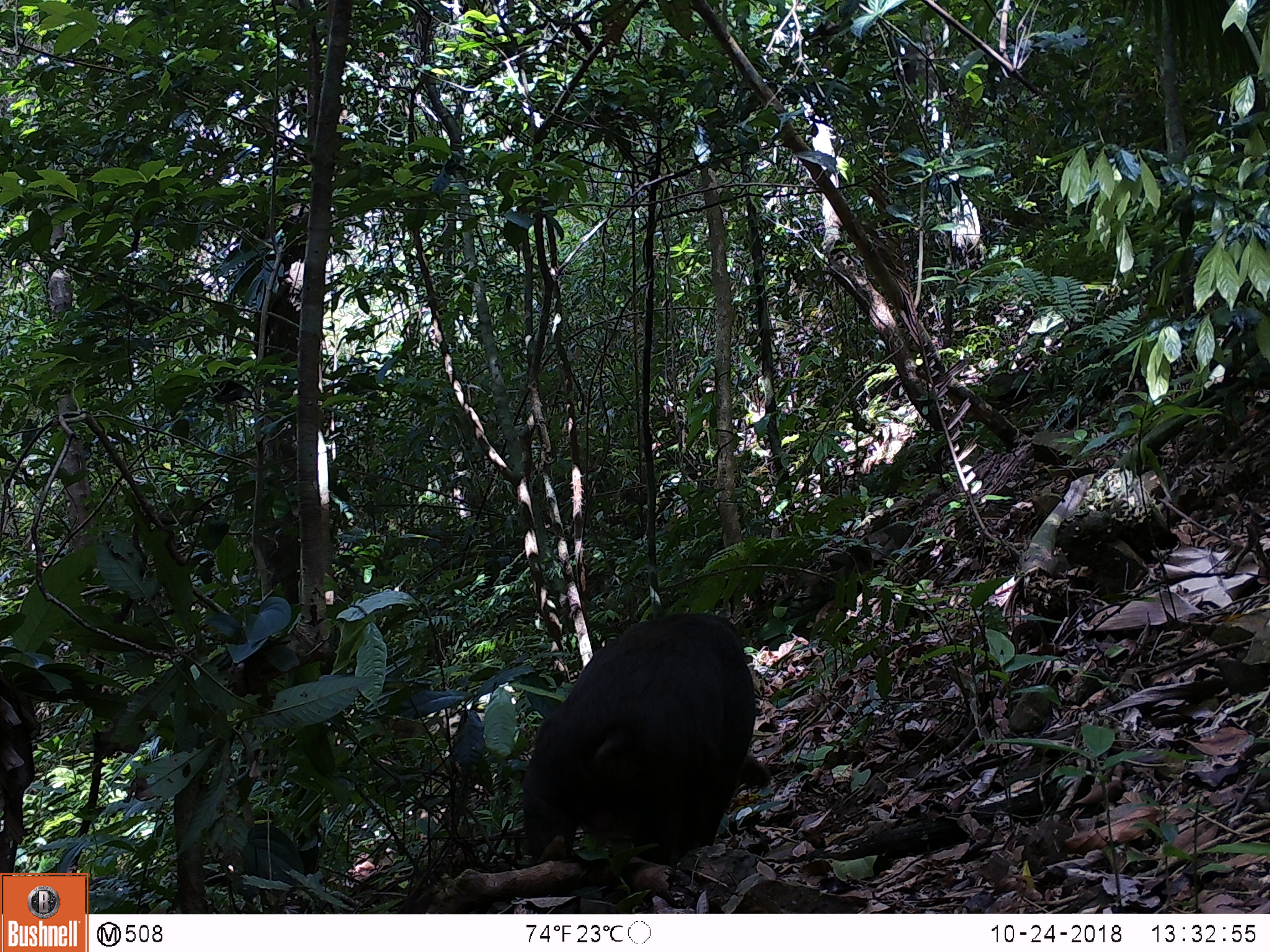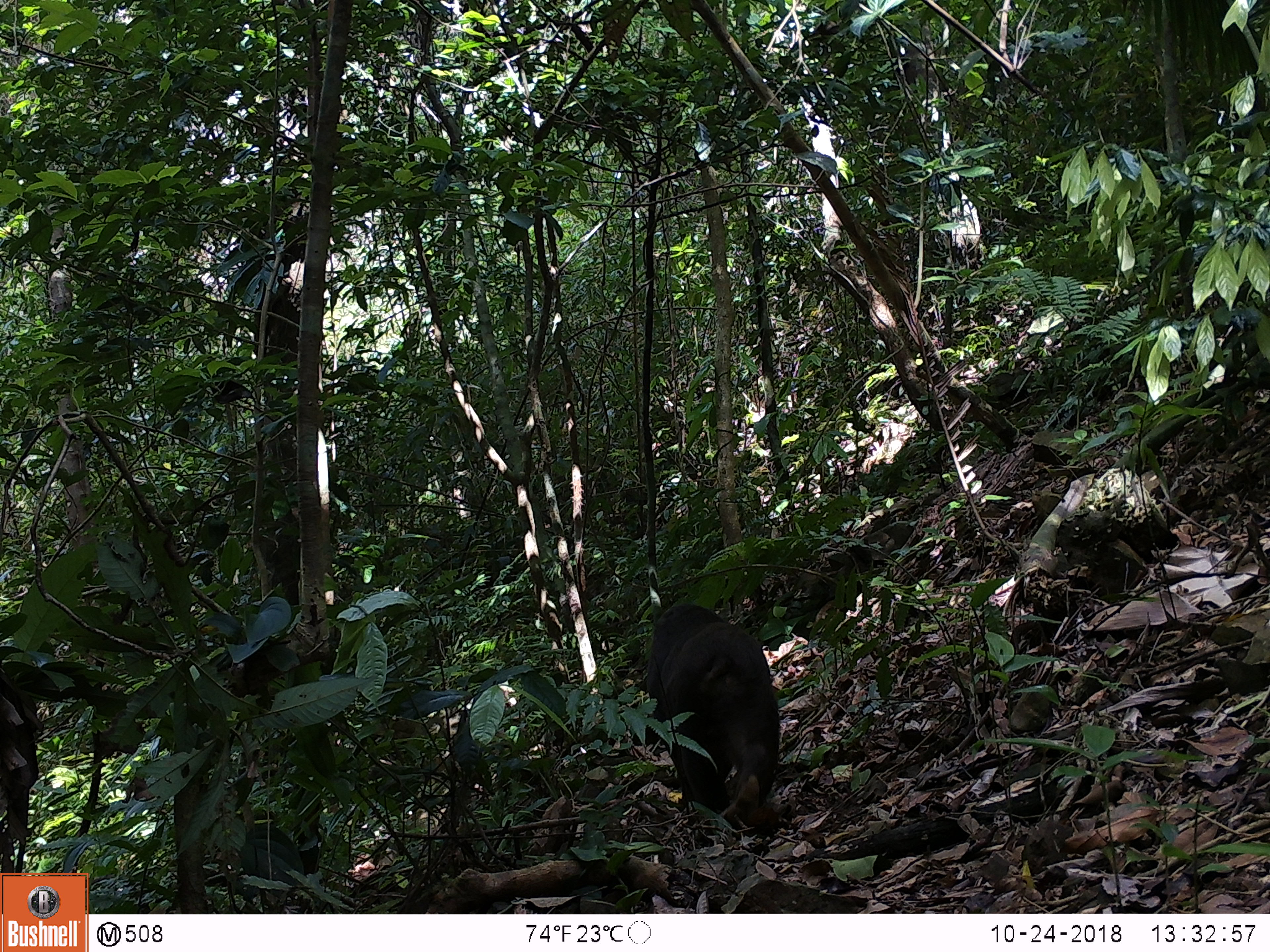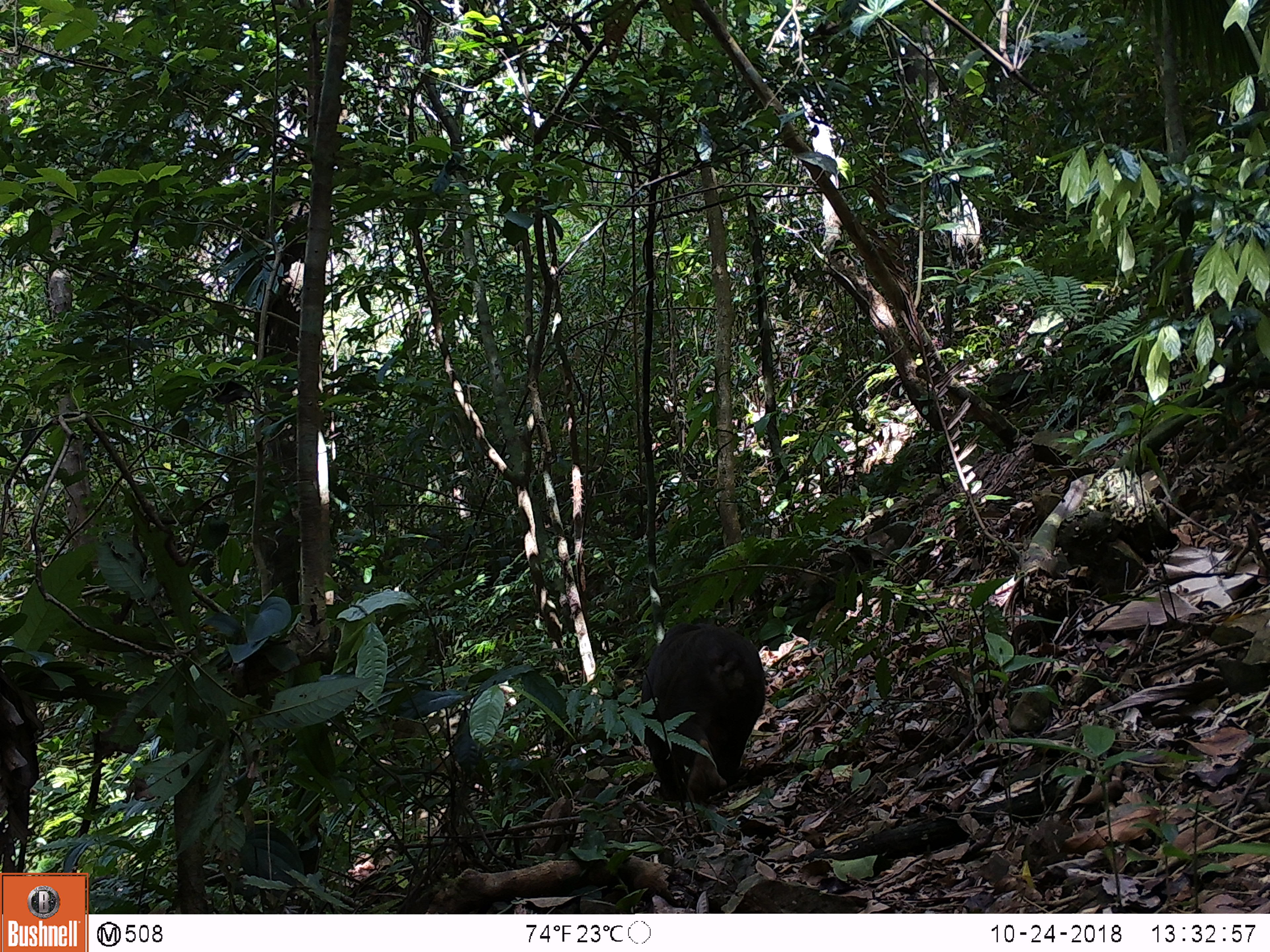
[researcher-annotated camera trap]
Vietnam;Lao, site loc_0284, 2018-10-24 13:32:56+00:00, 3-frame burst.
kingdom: Animalia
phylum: Chordata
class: Mammalia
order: Primates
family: Cercopithecidae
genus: Macaca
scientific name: Macaca arctoides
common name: stump-tailed macaque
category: stump tailed macaque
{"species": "stump tailed macaque (stump-tailed macaque) (Macaca arctoides)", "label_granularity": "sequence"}